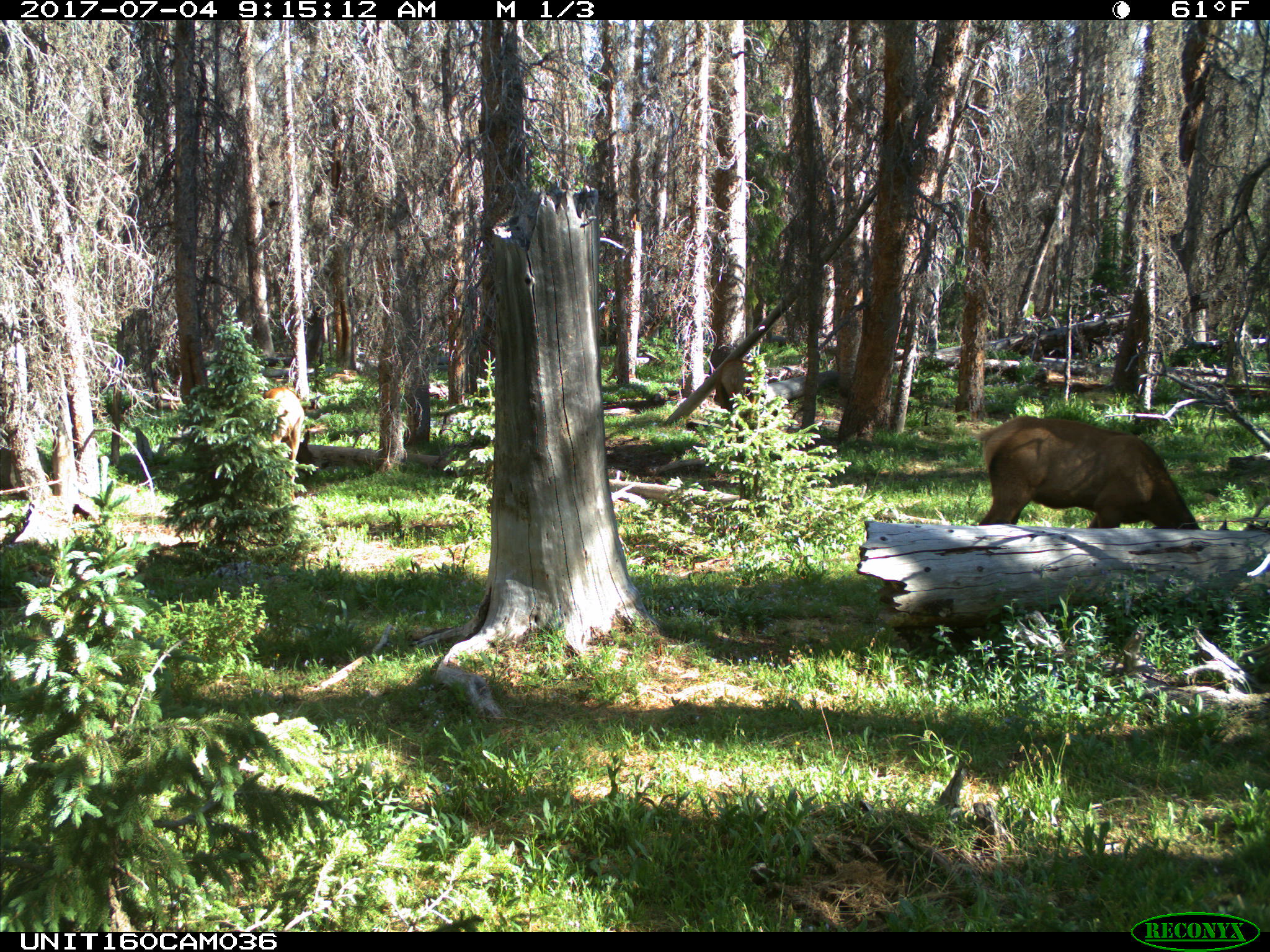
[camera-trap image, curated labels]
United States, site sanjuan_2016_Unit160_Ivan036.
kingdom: Animalia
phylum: Chordata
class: Mammalia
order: Artiodactyla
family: Cervidae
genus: Cervus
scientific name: Cervus elaphus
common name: red deer